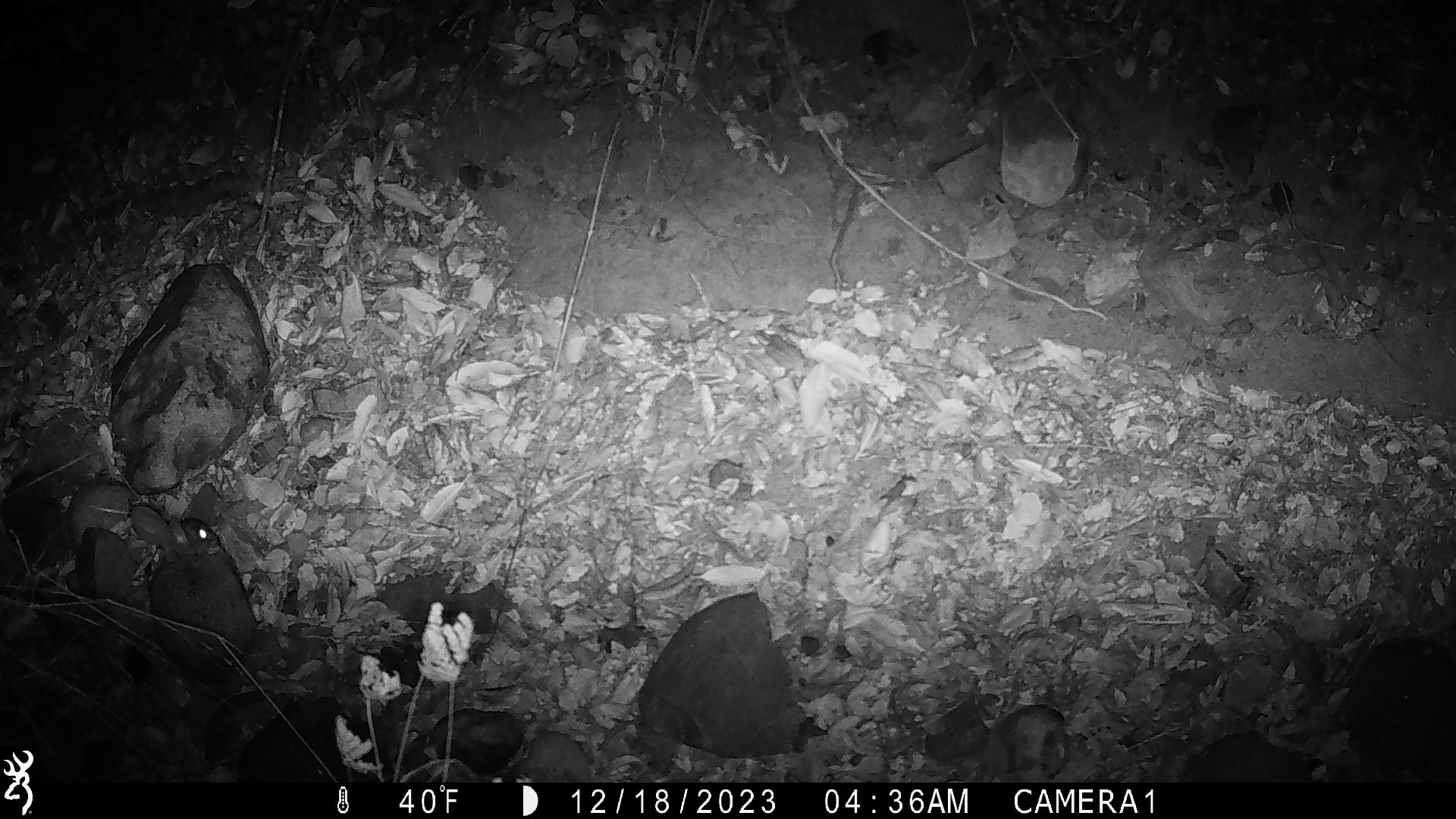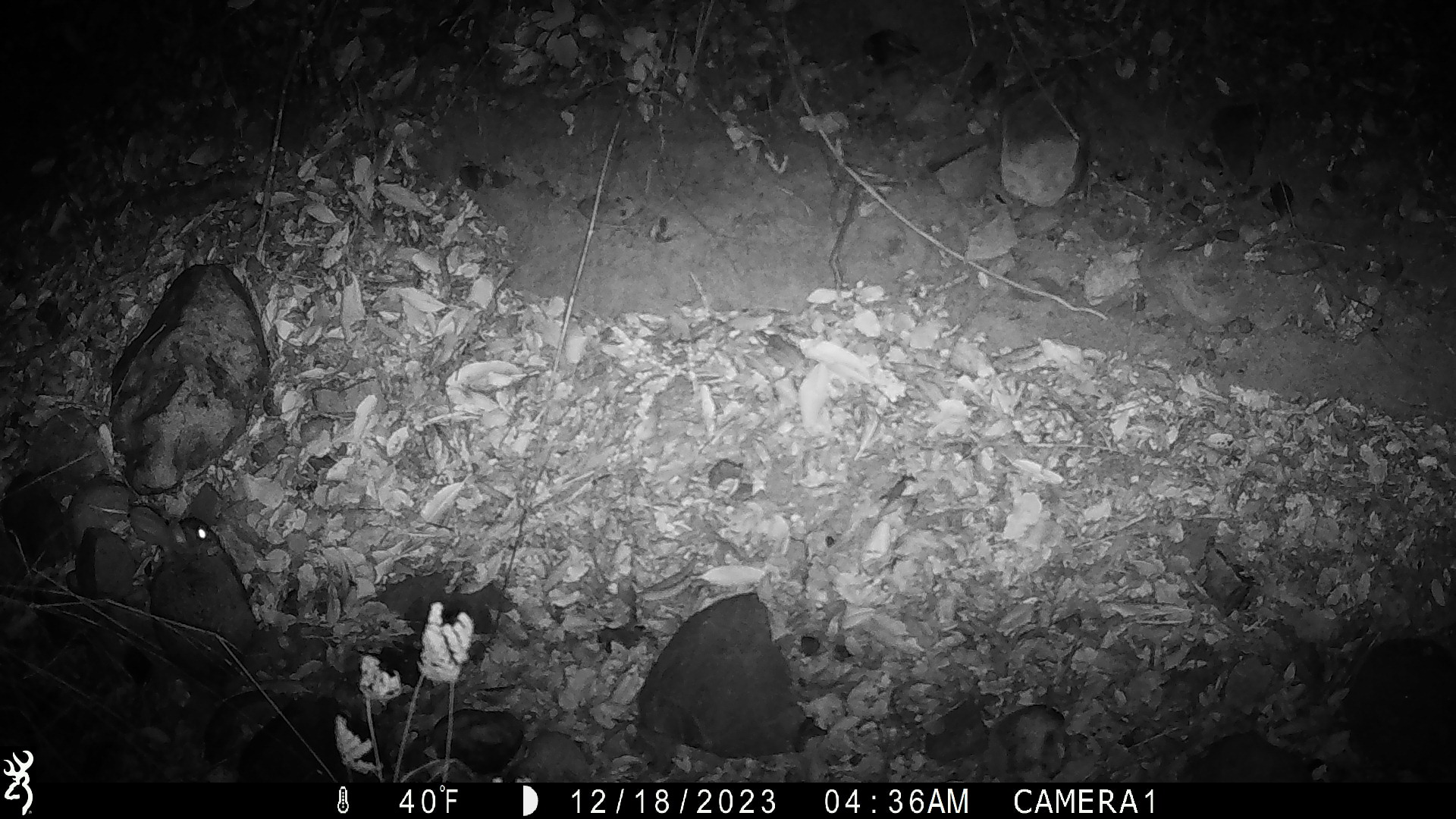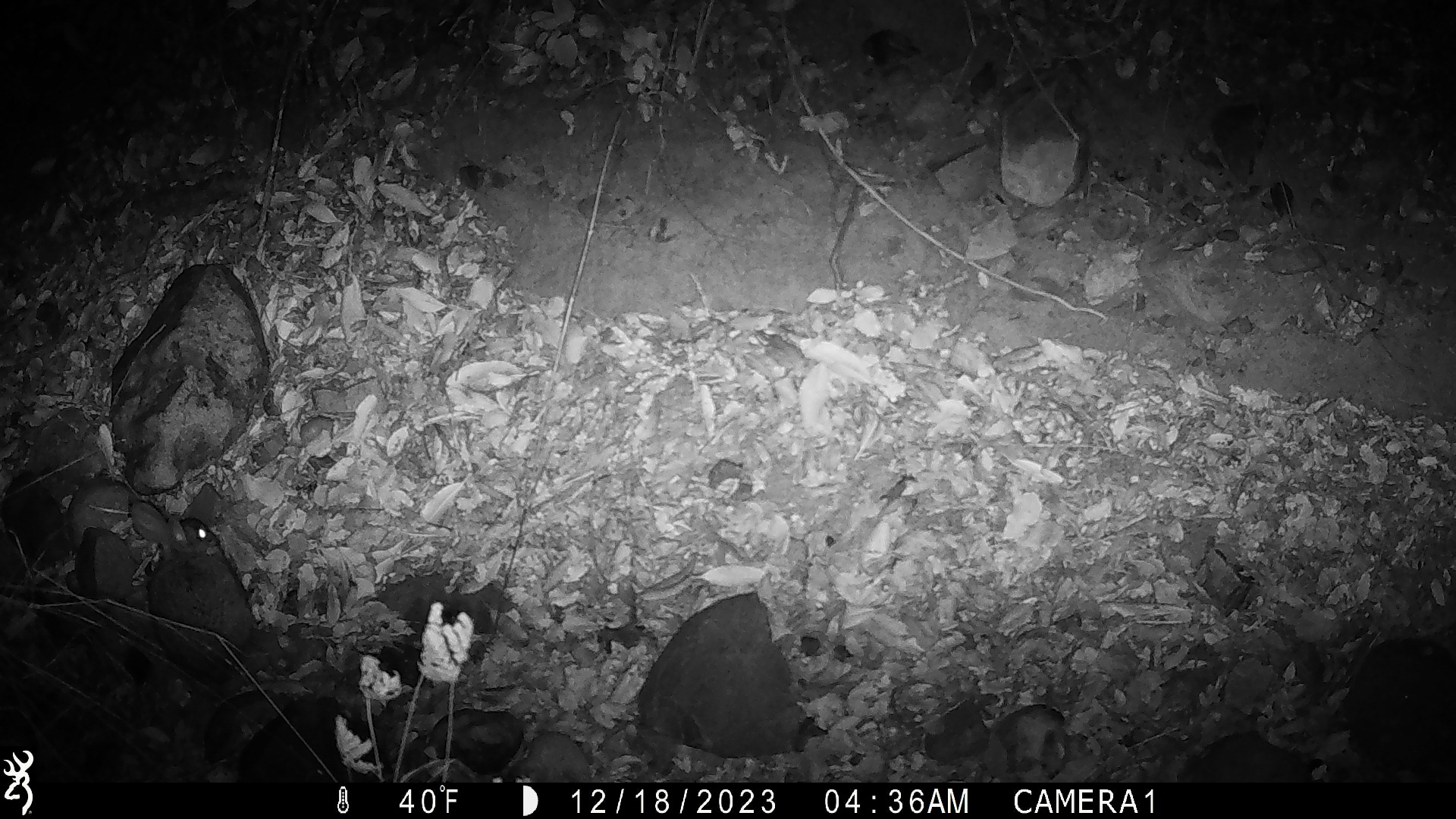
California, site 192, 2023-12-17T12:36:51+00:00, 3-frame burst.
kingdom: Animalia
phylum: Chordata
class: Mammalia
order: Lagomorpha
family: Leporidae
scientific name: Leporidae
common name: rabbit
Rabbit (Leporidae).